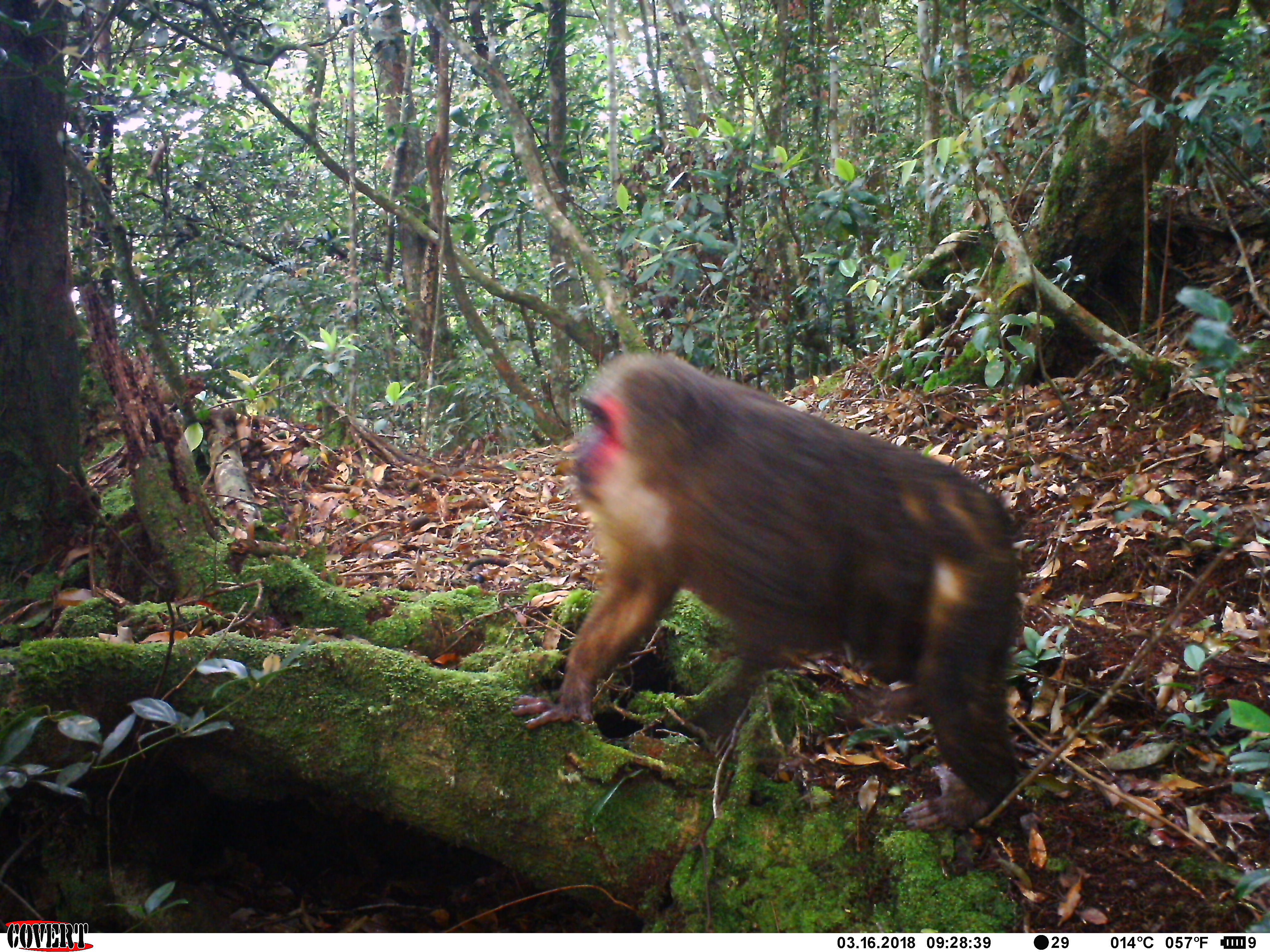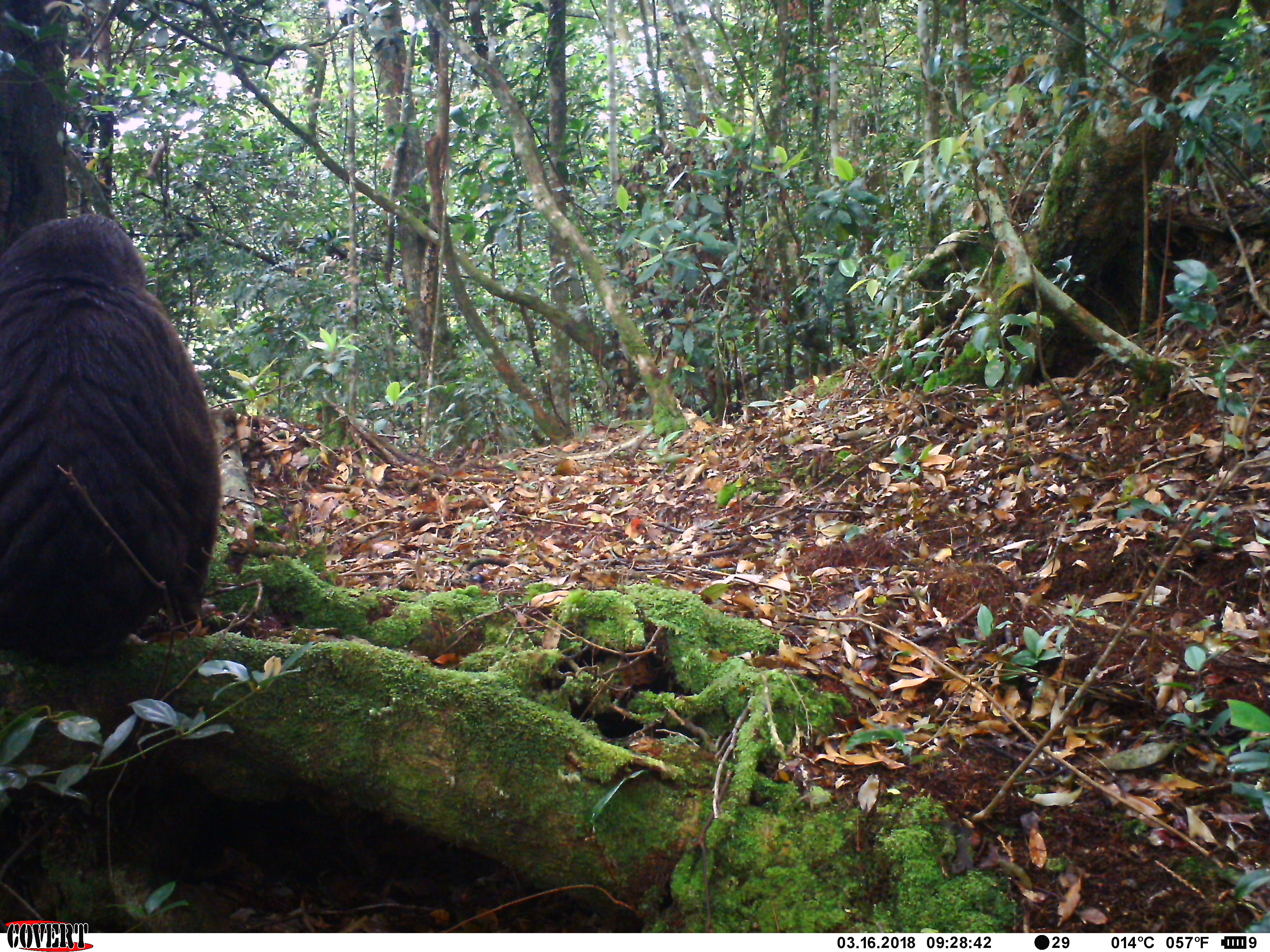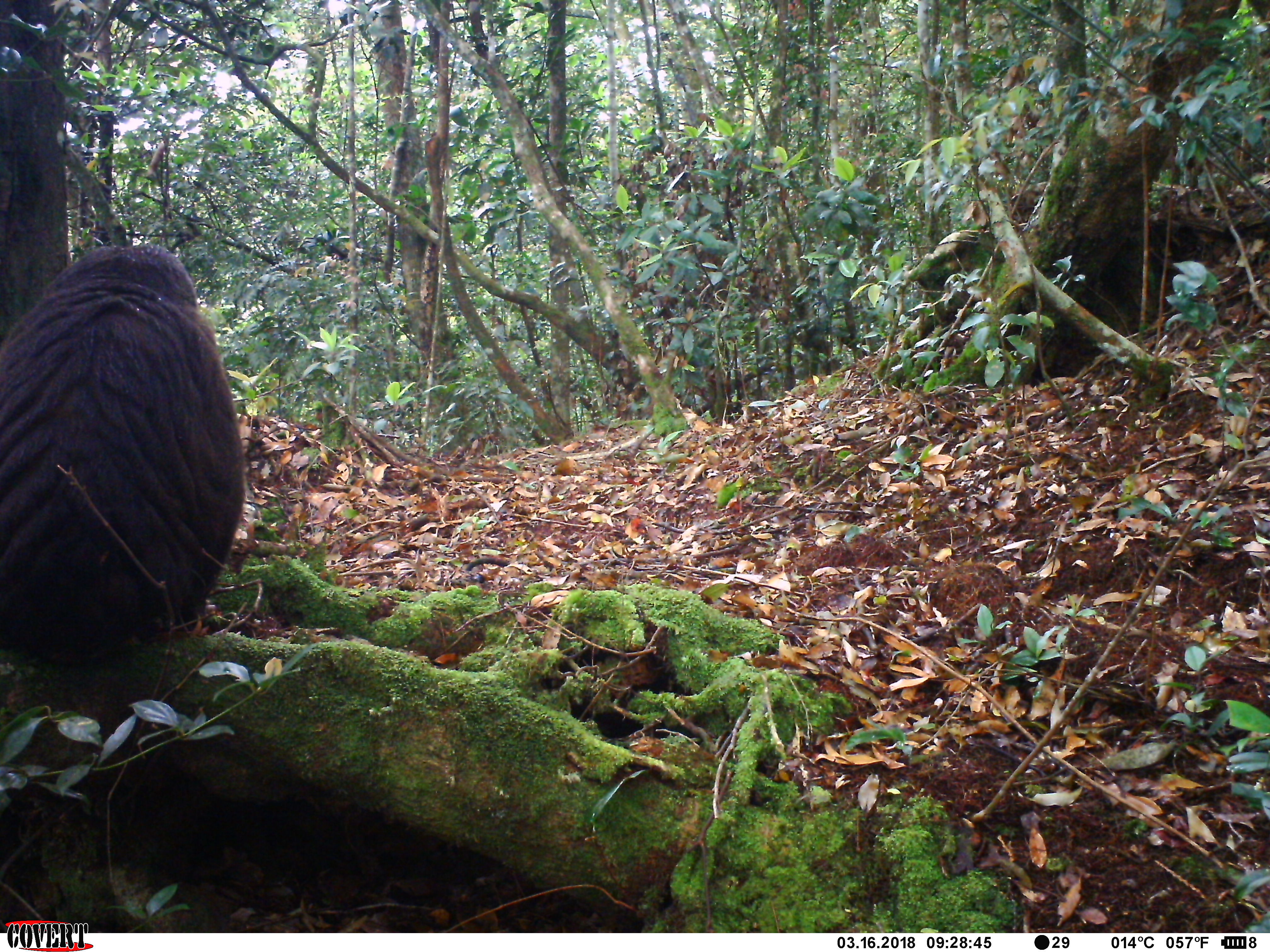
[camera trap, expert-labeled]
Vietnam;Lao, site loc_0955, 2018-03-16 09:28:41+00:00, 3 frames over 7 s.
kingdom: Animalia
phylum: Chordata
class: Mammalia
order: Primates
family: Cercopithecidae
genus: Macaca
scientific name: Macaca arctoides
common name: stump-tailed macaque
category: stump tailed macaque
Stump tailed macaque (stump-tailed macaque) (Macaca arctoides). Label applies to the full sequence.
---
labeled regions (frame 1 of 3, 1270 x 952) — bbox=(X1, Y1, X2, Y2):
stump tailed macaque: bbox=(508, 348, 1025, 835)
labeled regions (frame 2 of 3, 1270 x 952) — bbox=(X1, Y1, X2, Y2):
stump tailed macaque: bbox=(0, 211, 224, 665)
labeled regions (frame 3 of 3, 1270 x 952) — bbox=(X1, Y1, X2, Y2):
stump tailed macaque: bbox=(0, 241, 246, 665)